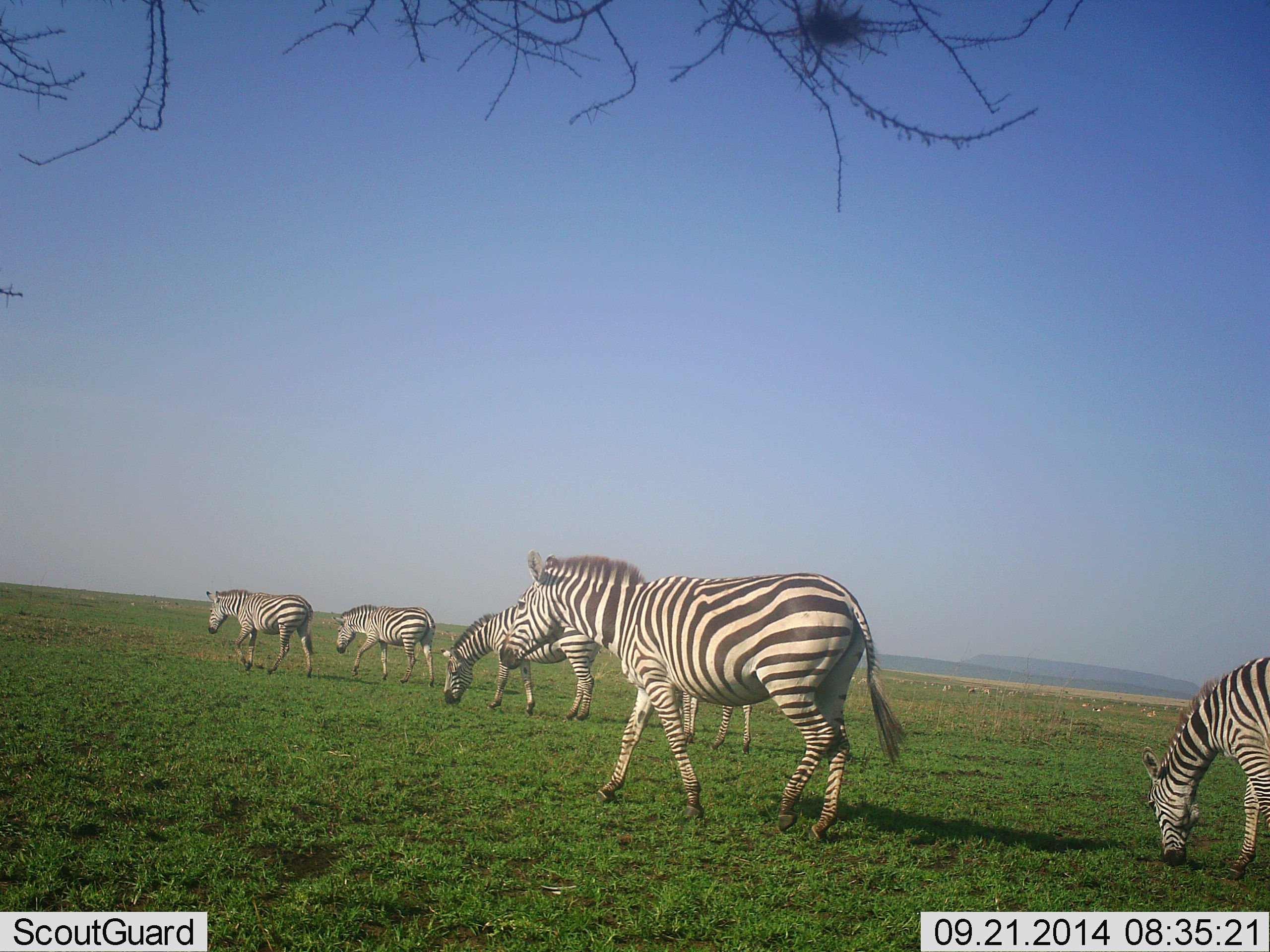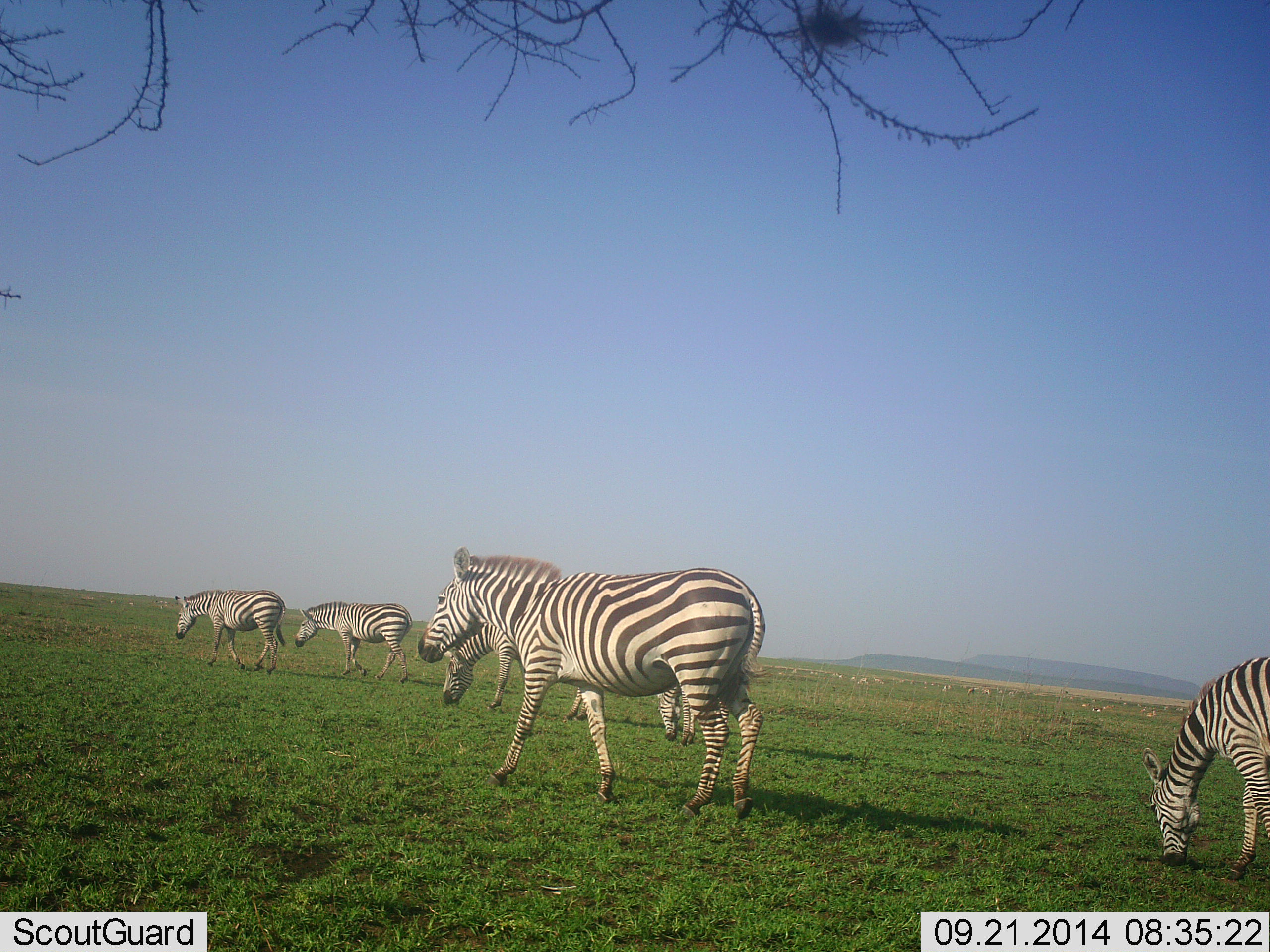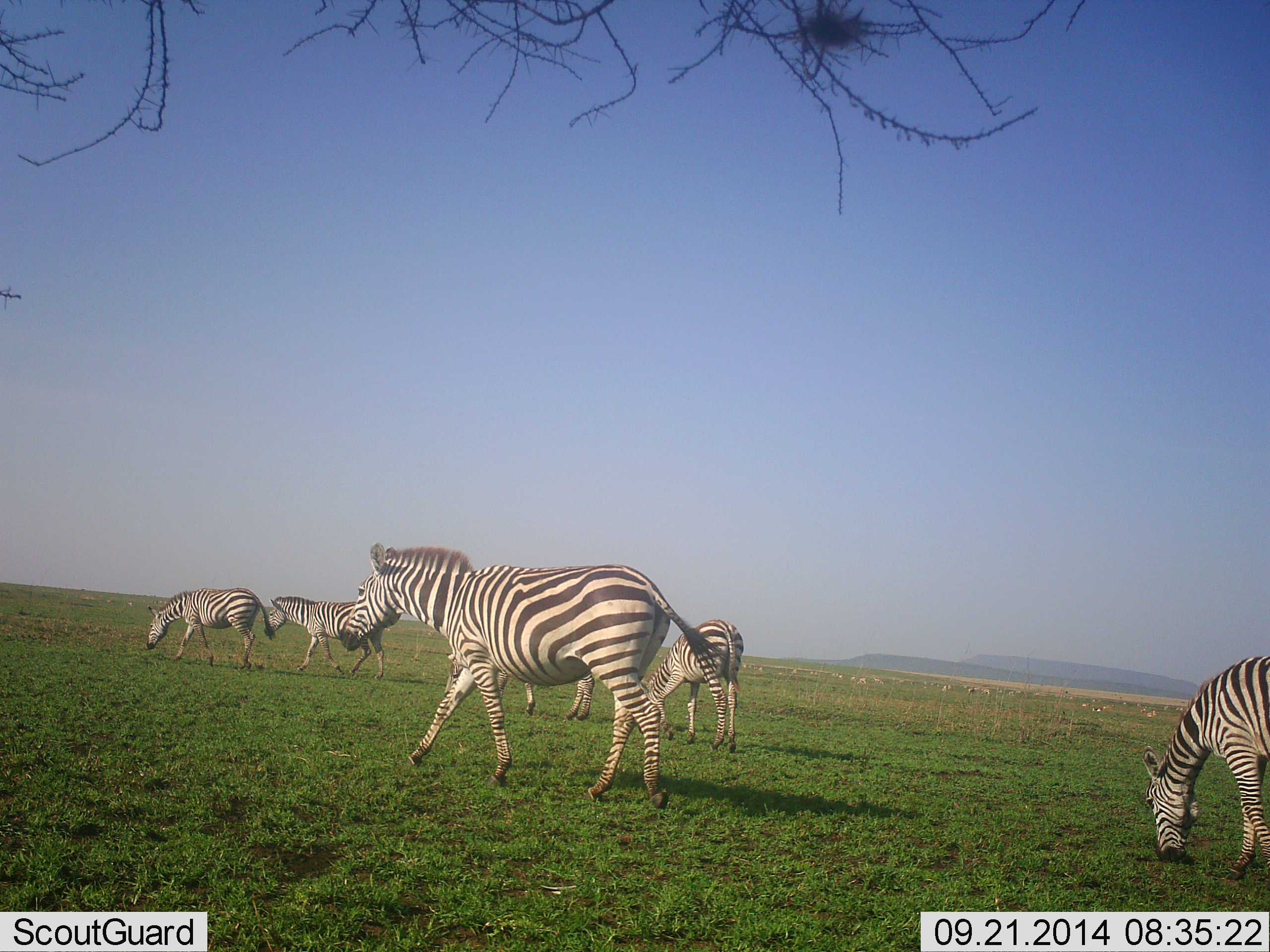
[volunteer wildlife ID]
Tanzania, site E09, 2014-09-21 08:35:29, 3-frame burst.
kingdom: Animalia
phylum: Chordata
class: Mammalia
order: Perissodactyla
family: Equidae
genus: Equus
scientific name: Equus quagga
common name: plains zebra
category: zebra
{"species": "zebra (plains zebra) (Equus quagga)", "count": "6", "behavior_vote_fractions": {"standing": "8%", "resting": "0%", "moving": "92%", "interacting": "0%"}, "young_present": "0%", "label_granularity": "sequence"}